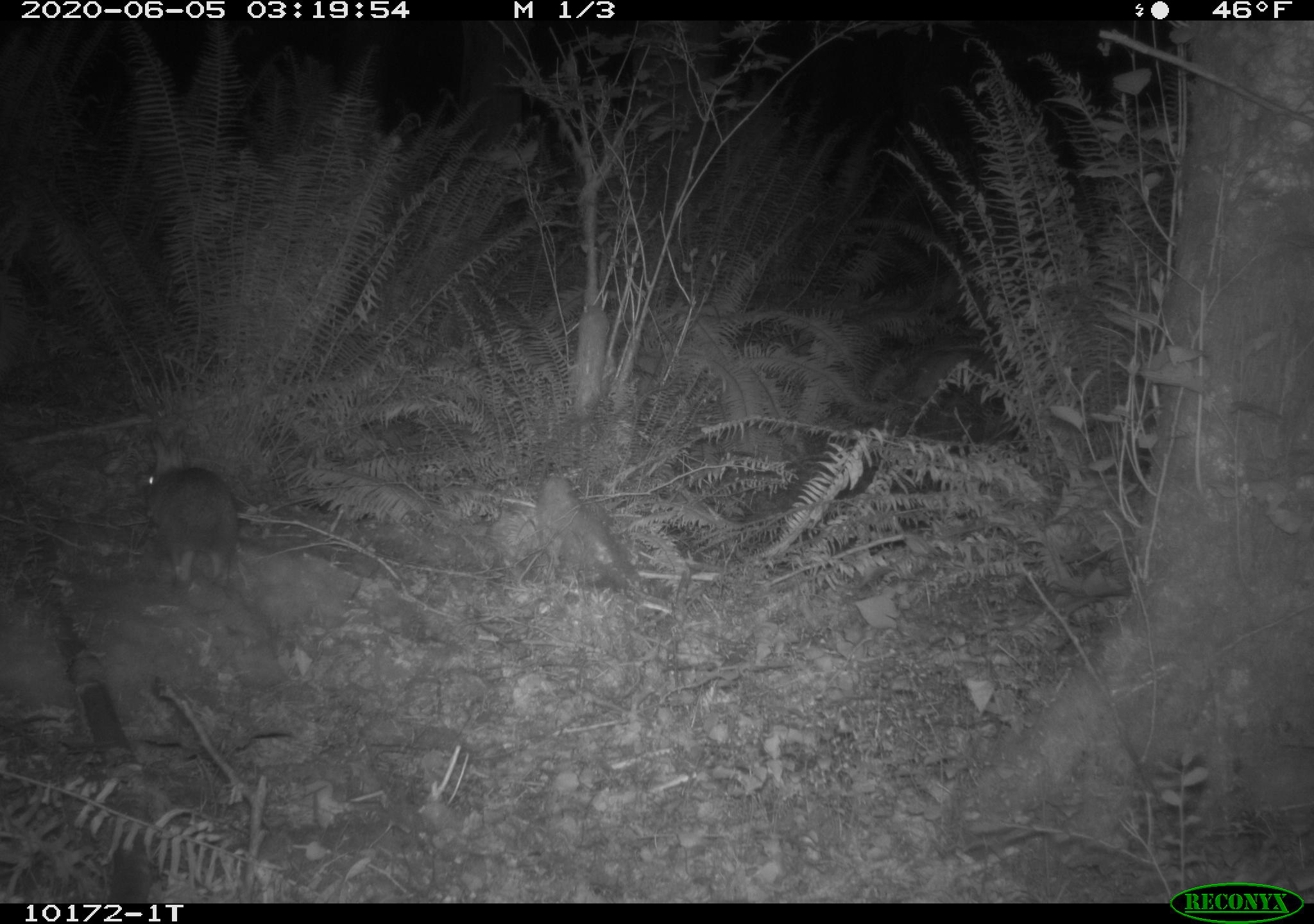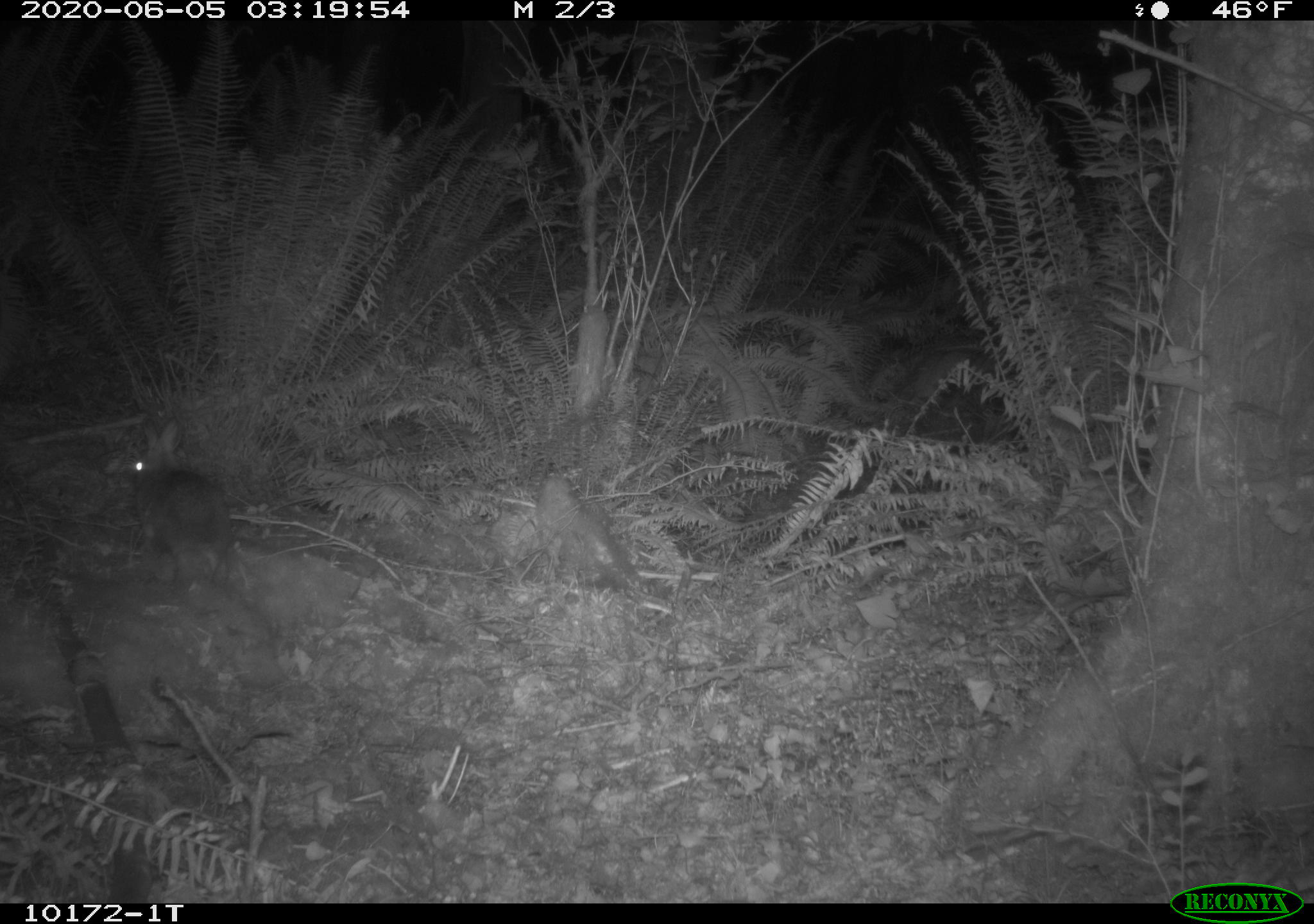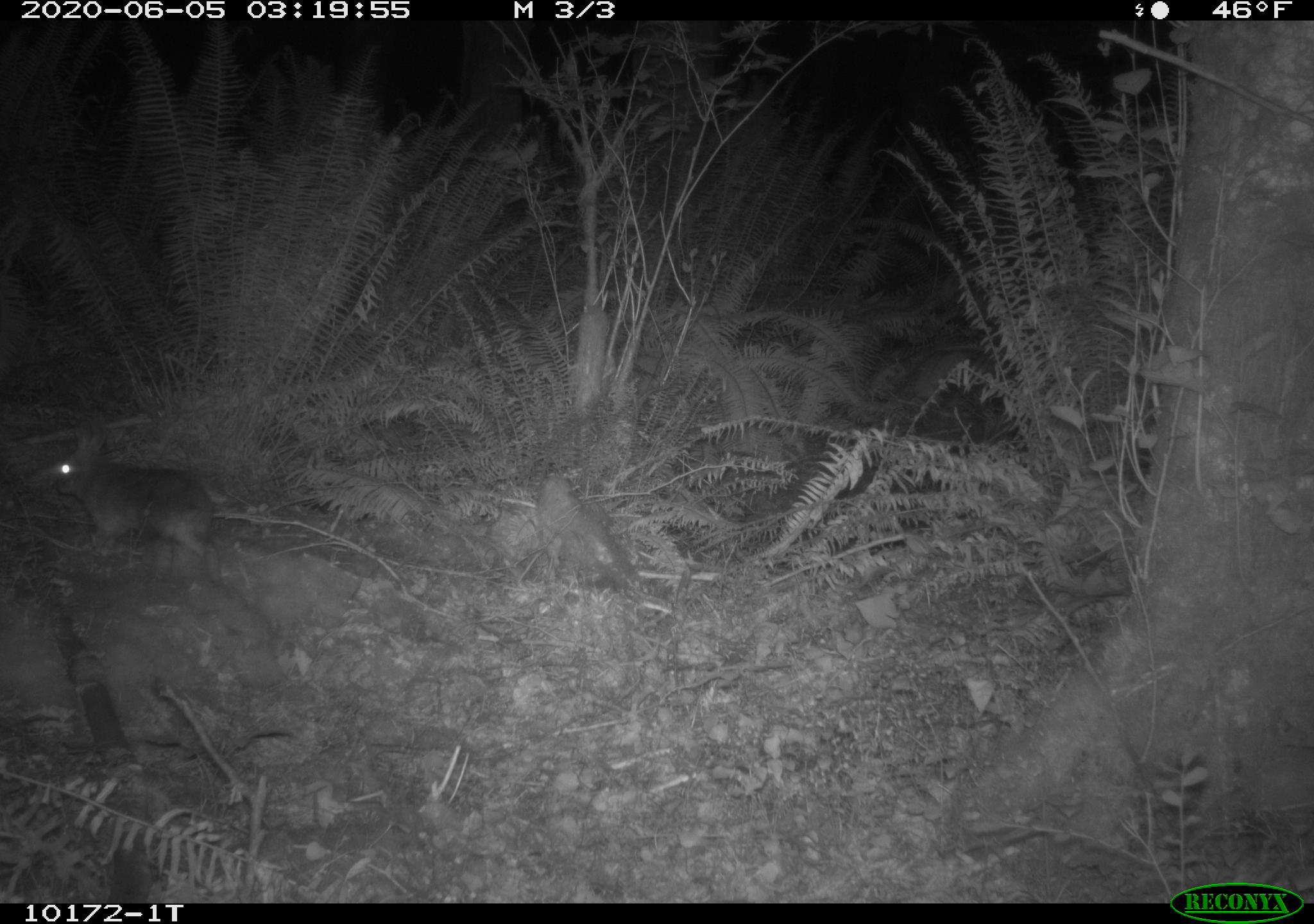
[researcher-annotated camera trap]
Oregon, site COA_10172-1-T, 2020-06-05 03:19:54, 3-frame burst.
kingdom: Animalia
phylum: Chordata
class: Mammalia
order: Lagomorpha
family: Leporidae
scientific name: Leporidae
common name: hares and rabbits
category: leporidae family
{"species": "leporidae family (hares and rabbits) (Leporidae)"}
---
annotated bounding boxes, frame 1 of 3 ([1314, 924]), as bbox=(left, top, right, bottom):
leporidae family: bbox=(136, 420, 239, 592)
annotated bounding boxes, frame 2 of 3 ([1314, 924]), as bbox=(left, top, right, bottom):
leporidae family: bbox=(120, 416, 247, 585)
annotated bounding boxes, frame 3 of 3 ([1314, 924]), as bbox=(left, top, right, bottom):
leporidae family: bbox=(49, 431, 219, 576)